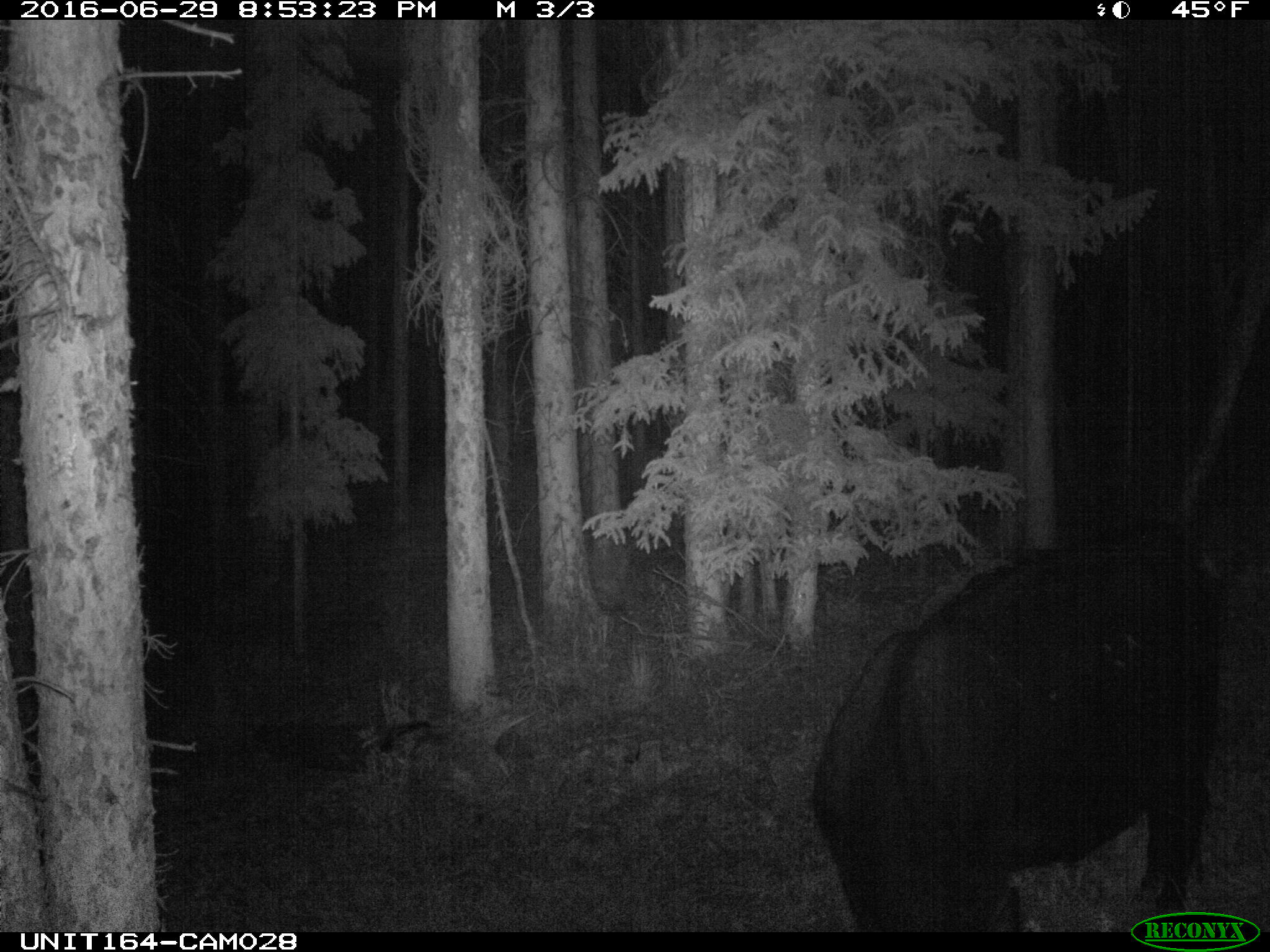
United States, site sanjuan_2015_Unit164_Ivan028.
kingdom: Animalia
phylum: Chordata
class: Mammalia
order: Artiodactyla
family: Bovidae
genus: Bos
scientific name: Bos taurus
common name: domestic cow